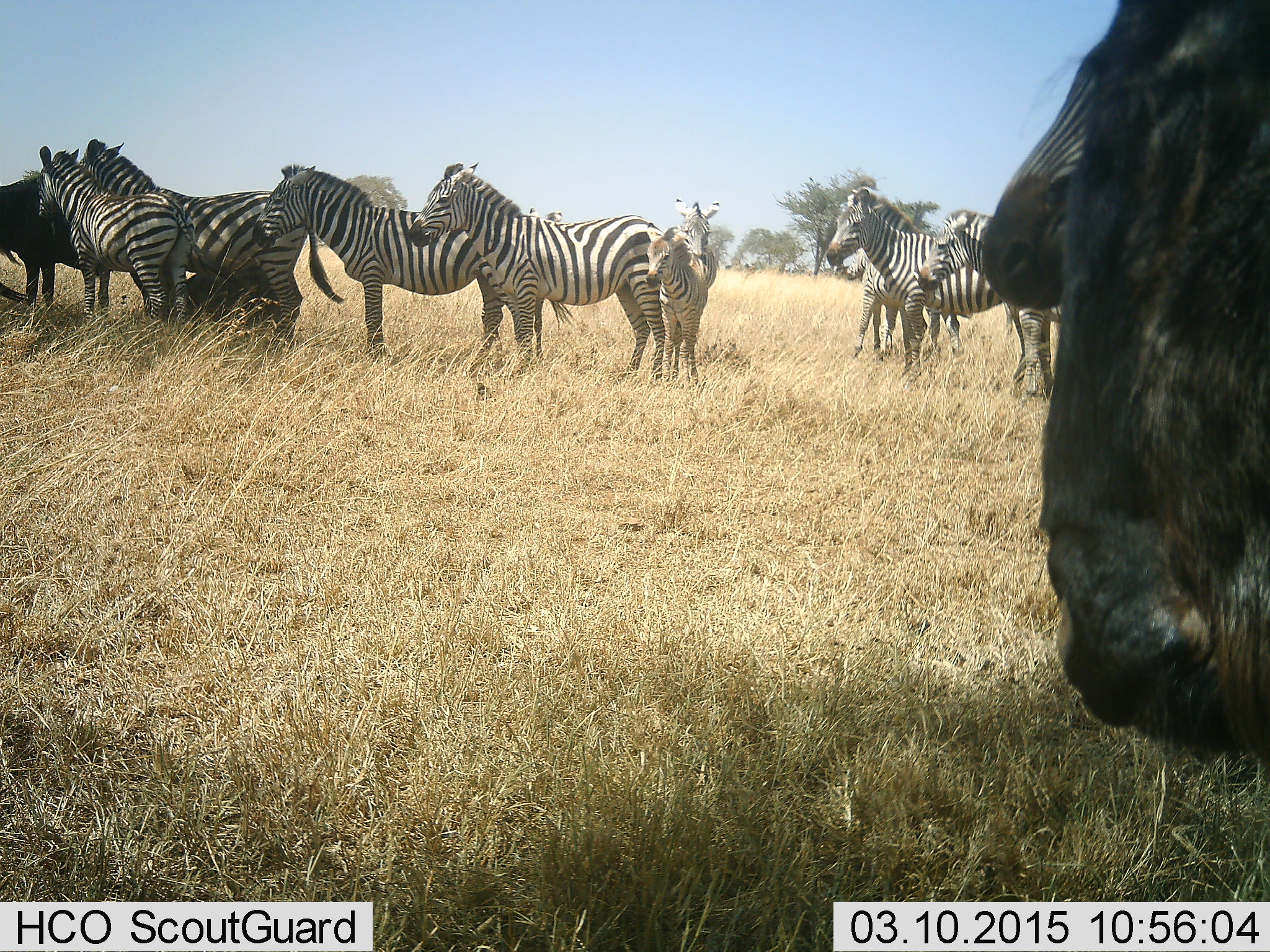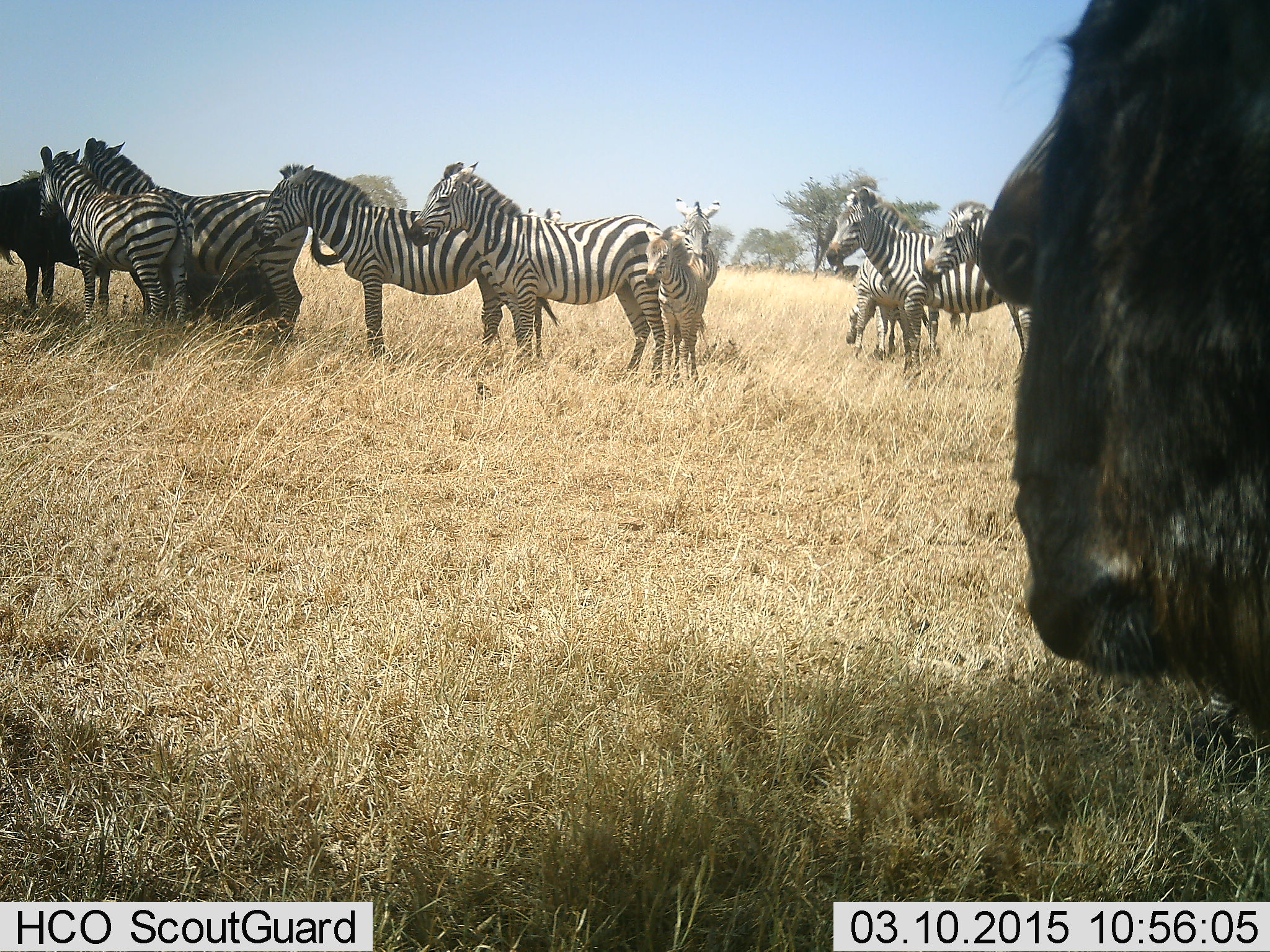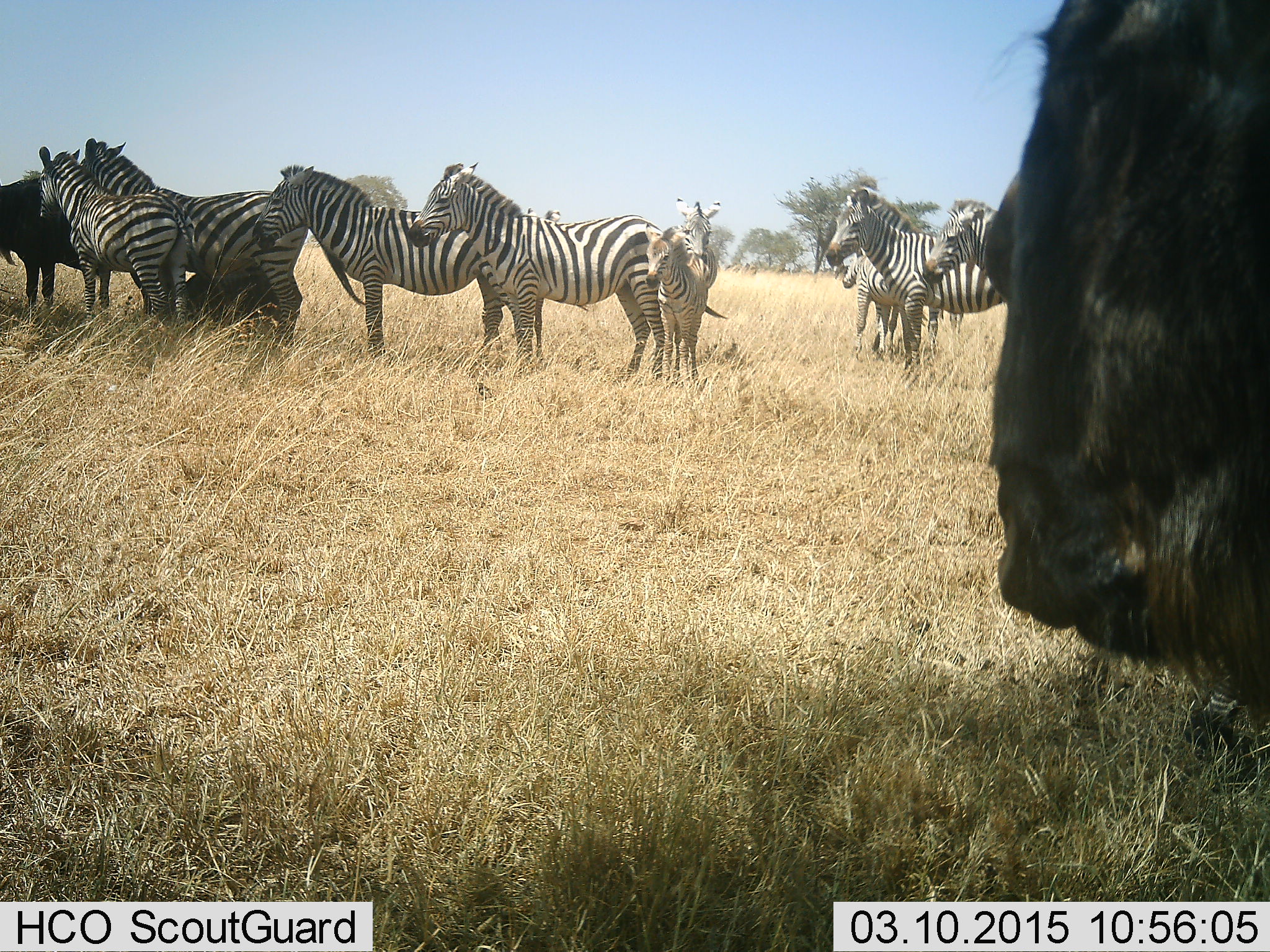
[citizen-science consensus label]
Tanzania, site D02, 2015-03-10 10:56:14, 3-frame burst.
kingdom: Animalia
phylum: Chordata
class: Mammalia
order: Artiodactyla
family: Bovidae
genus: Connochaetes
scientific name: Connochaetes taurinus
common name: blue wildebeest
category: wildebeest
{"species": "wildebeest (blue wildebeest) (Connochaetes taurinus)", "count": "3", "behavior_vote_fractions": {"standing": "100%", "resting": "40%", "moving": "0%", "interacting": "0%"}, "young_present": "0%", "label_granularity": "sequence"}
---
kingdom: Animalia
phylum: Chordata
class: Mammalia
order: Perissodactyla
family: Equidae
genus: Equus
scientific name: Equus quagga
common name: plains zebra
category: zebra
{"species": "zebra (plains zebra) (Equus quagga)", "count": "10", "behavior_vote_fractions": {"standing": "100%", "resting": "20%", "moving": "20%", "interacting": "10%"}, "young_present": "70%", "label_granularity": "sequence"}